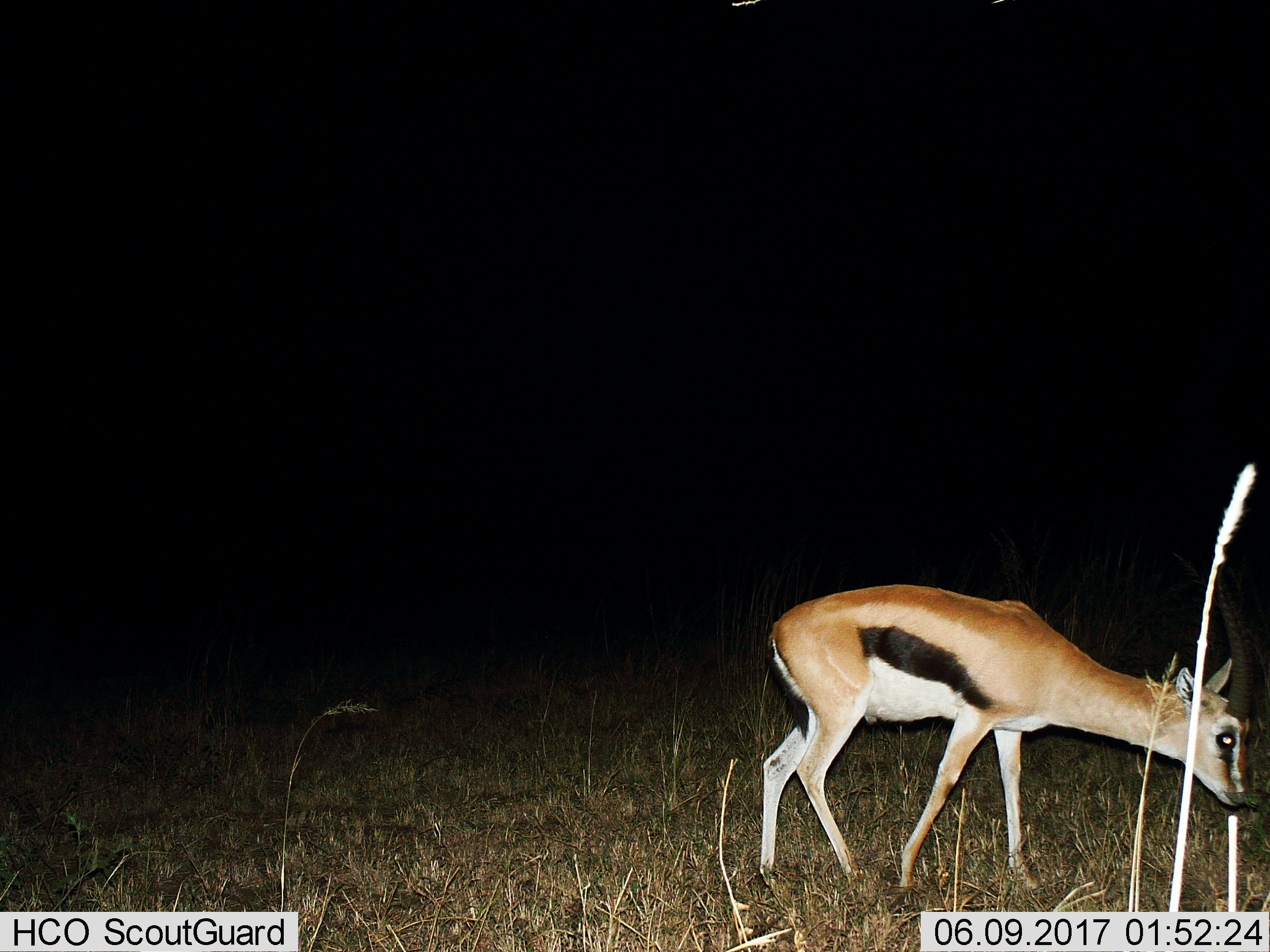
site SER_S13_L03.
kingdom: Animalia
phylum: Chordata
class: Mammalia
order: Artiodactyla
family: Bovidae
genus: Eudorcas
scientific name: Eudorcas thomsonii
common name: thomson's gazelle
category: gazellethomsons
Gazellethomsons (thomson's gazelle) (Eudorcas thomsonii), count 1. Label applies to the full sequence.